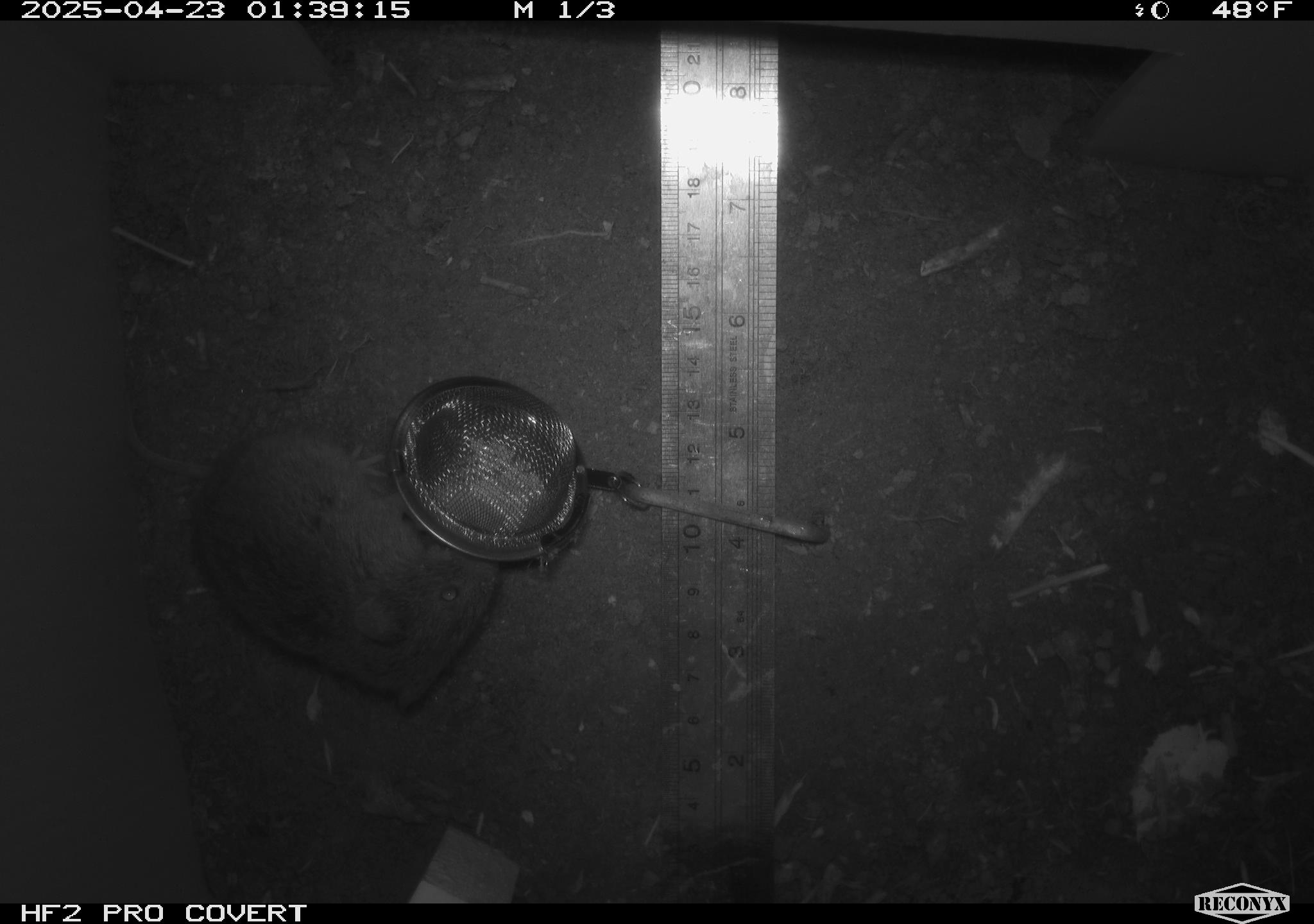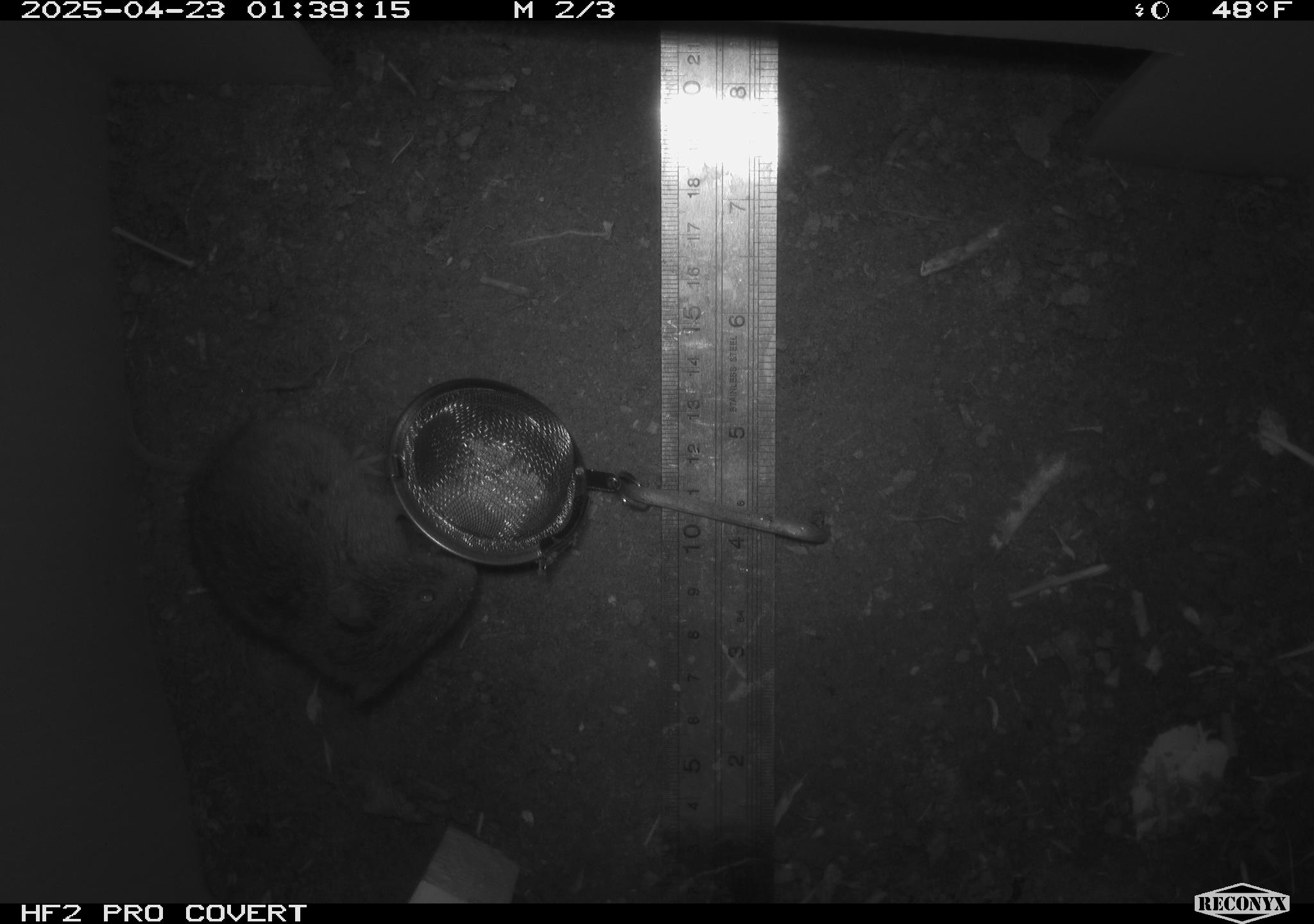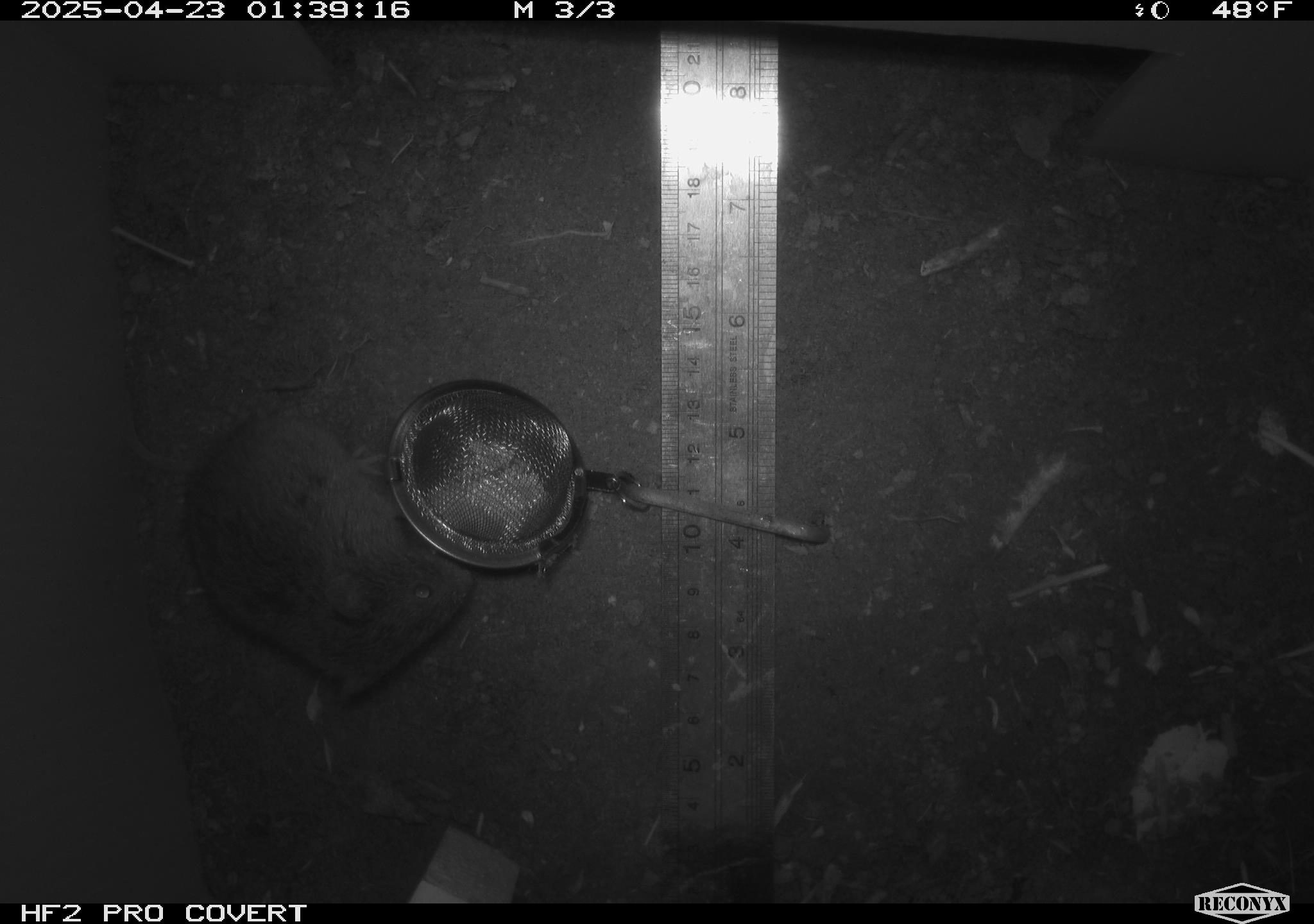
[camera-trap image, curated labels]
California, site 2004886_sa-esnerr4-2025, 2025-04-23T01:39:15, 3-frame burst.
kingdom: Animalia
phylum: Chordata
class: Mammalia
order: Rodentia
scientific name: Rodentia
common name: rodent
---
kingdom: Animalia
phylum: Chordata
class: Mammalia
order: Rodentia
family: Cricetidae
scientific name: Arvicolinae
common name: voles, lemmings, and muskrats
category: arvicolinae subfamily